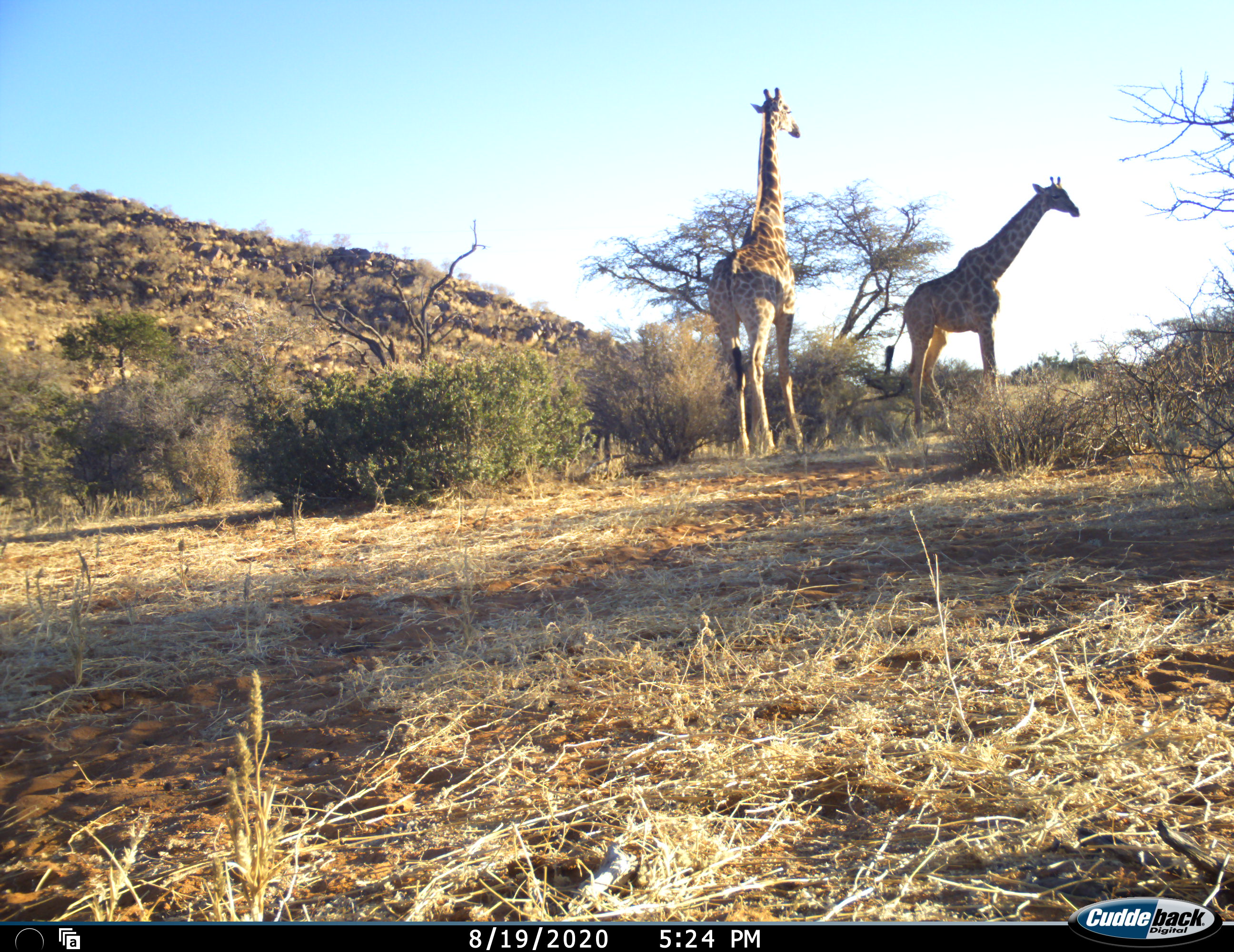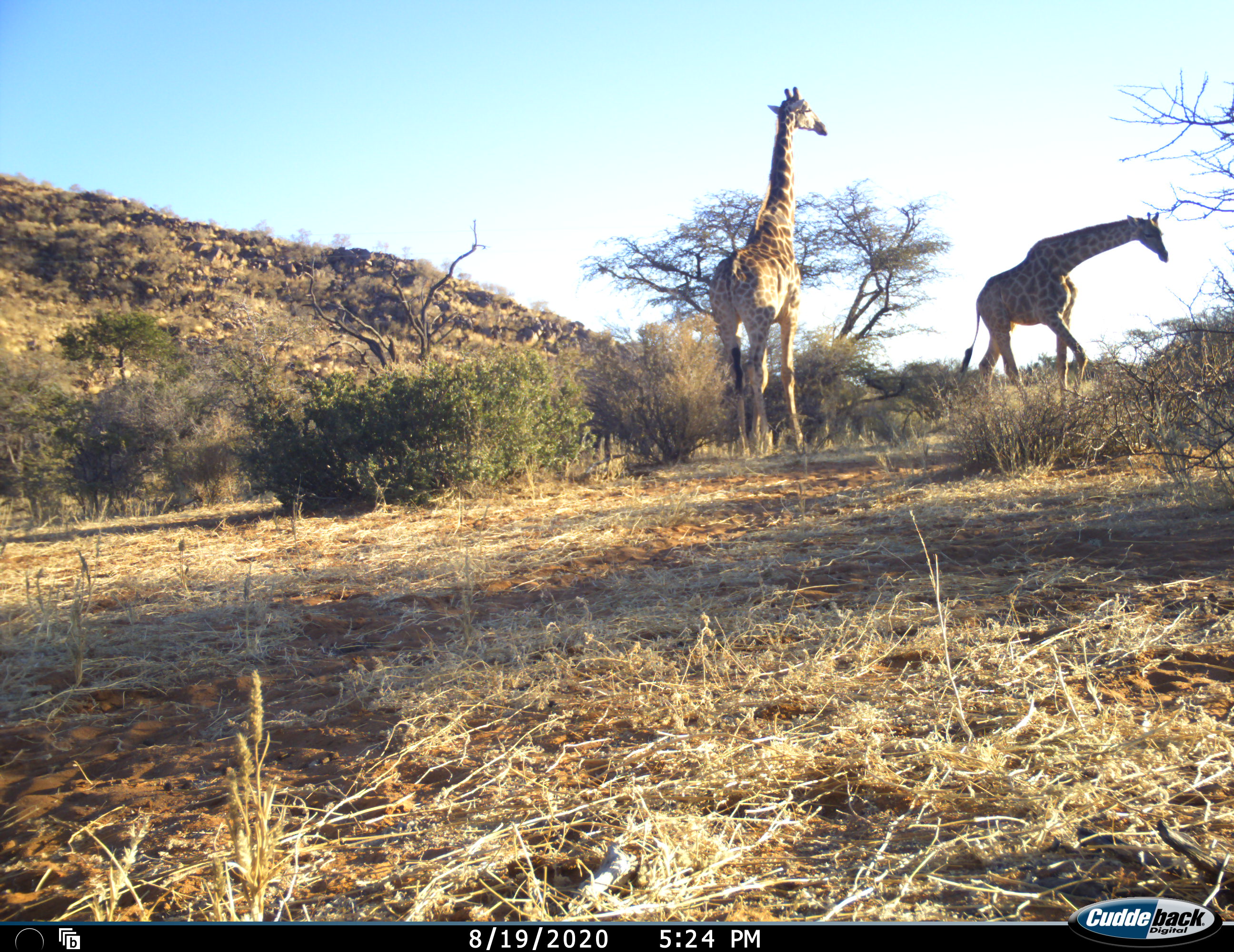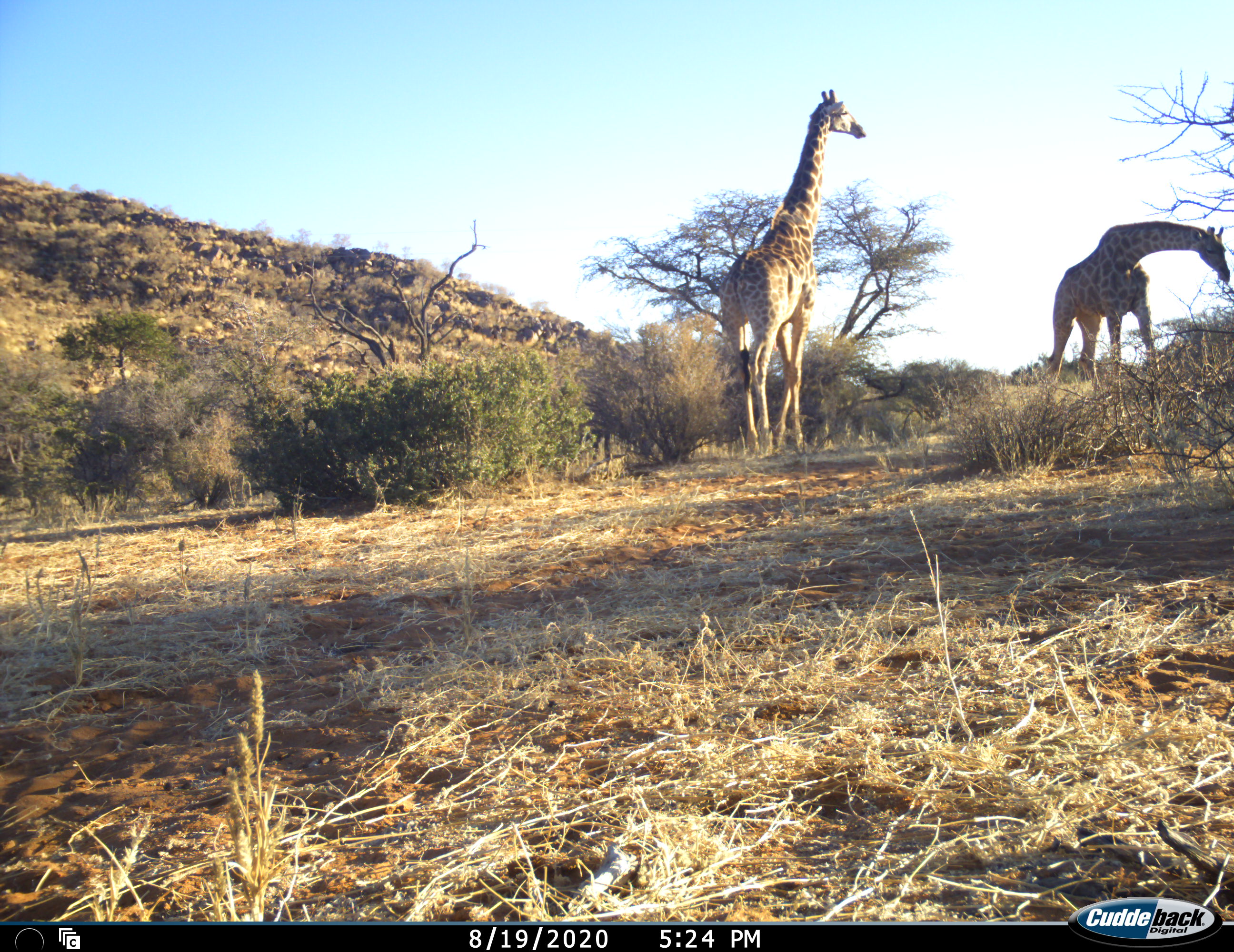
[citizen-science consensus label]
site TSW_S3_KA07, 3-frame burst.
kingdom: Animalia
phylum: Chordata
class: Mammalia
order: Artiodactyla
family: Giraffidae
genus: Giraffa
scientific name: Giraffa camelopardalis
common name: giraffe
Giraffe (Giraffa camelopardalis), count 2. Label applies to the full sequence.